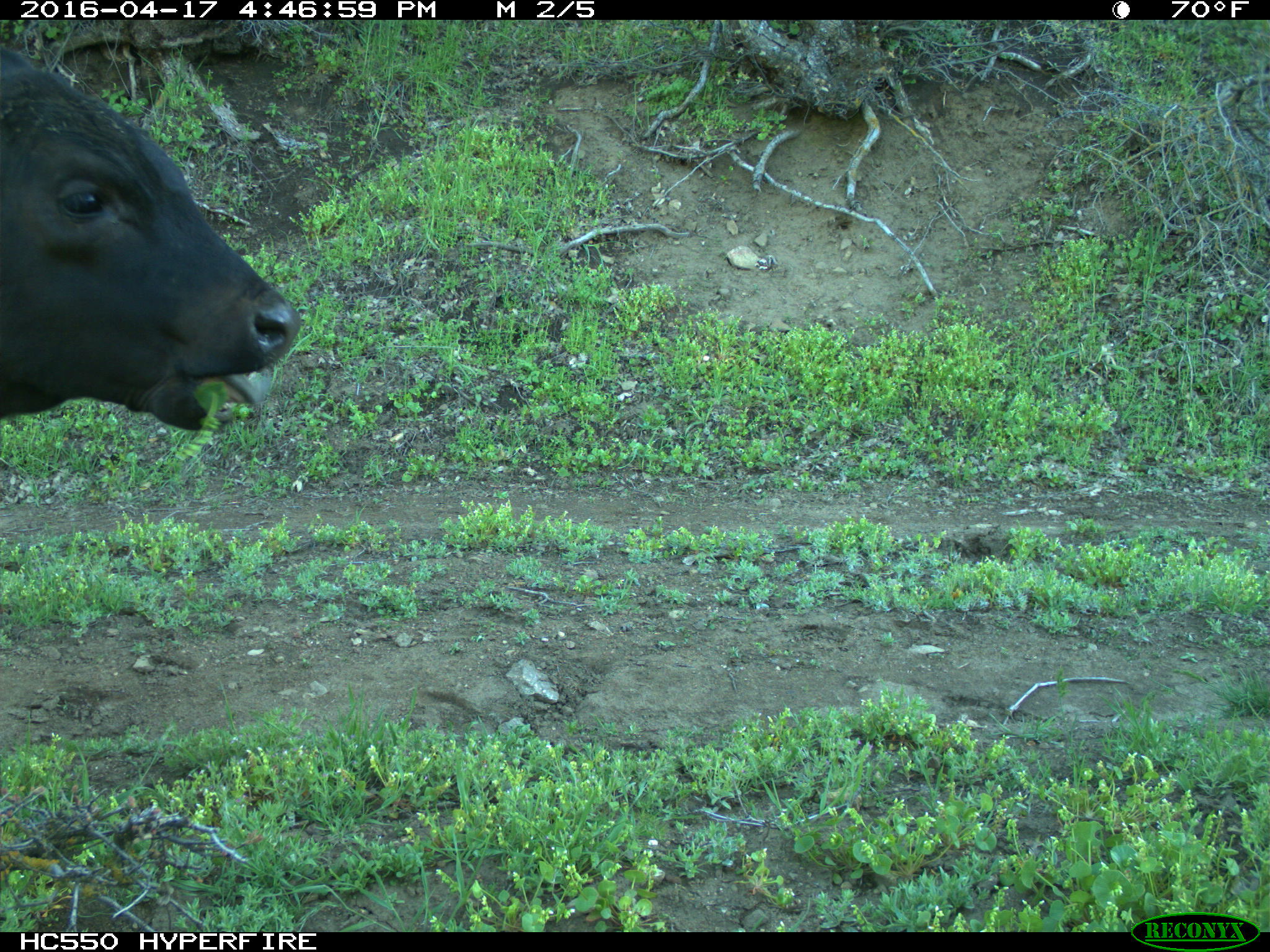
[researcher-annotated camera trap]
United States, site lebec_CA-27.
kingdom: Animalia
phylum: Chordata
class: Mammalia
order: Artiodactyla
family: Bovidae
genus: Bos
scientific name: Bos taurus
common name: domestic cow